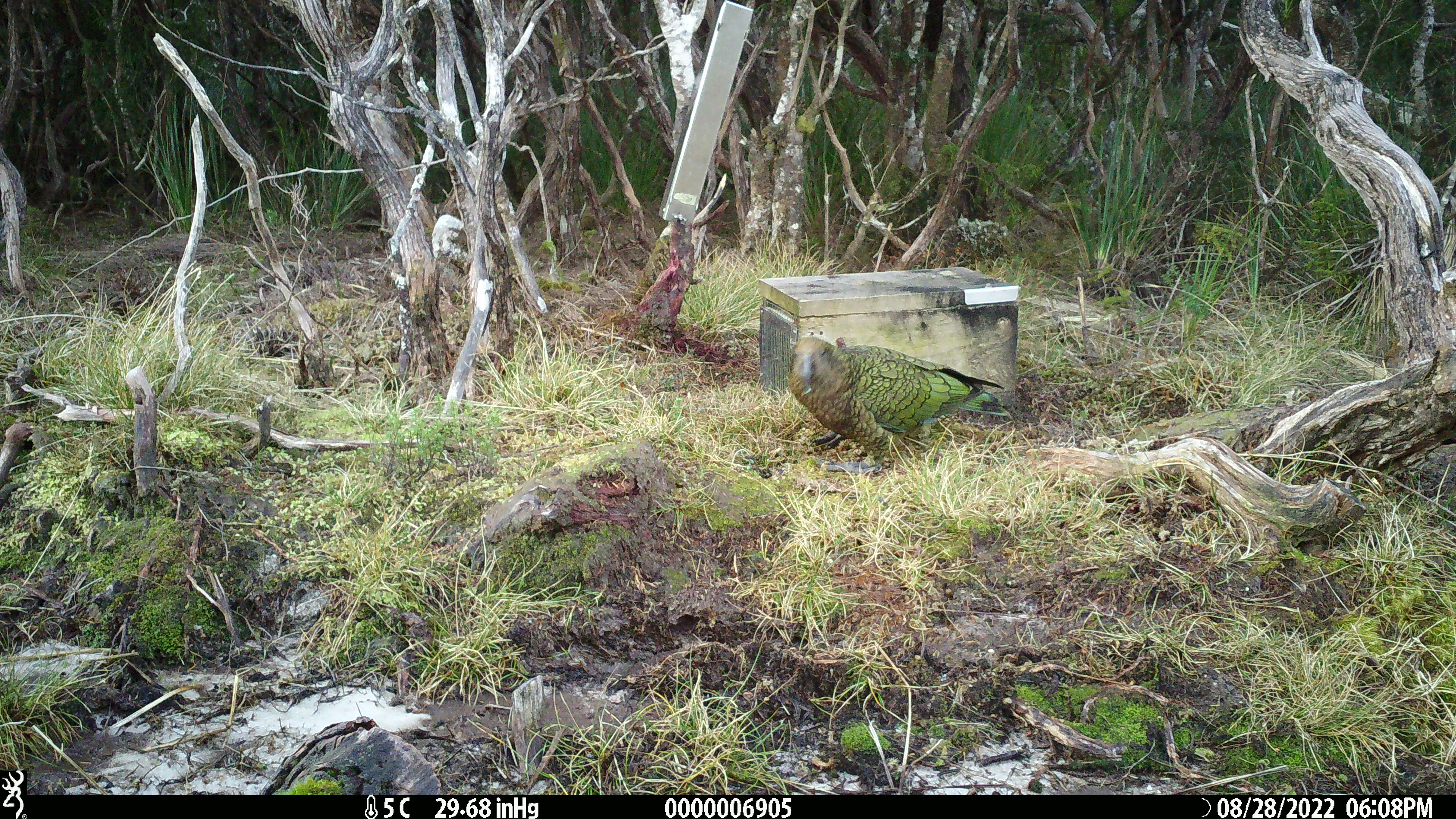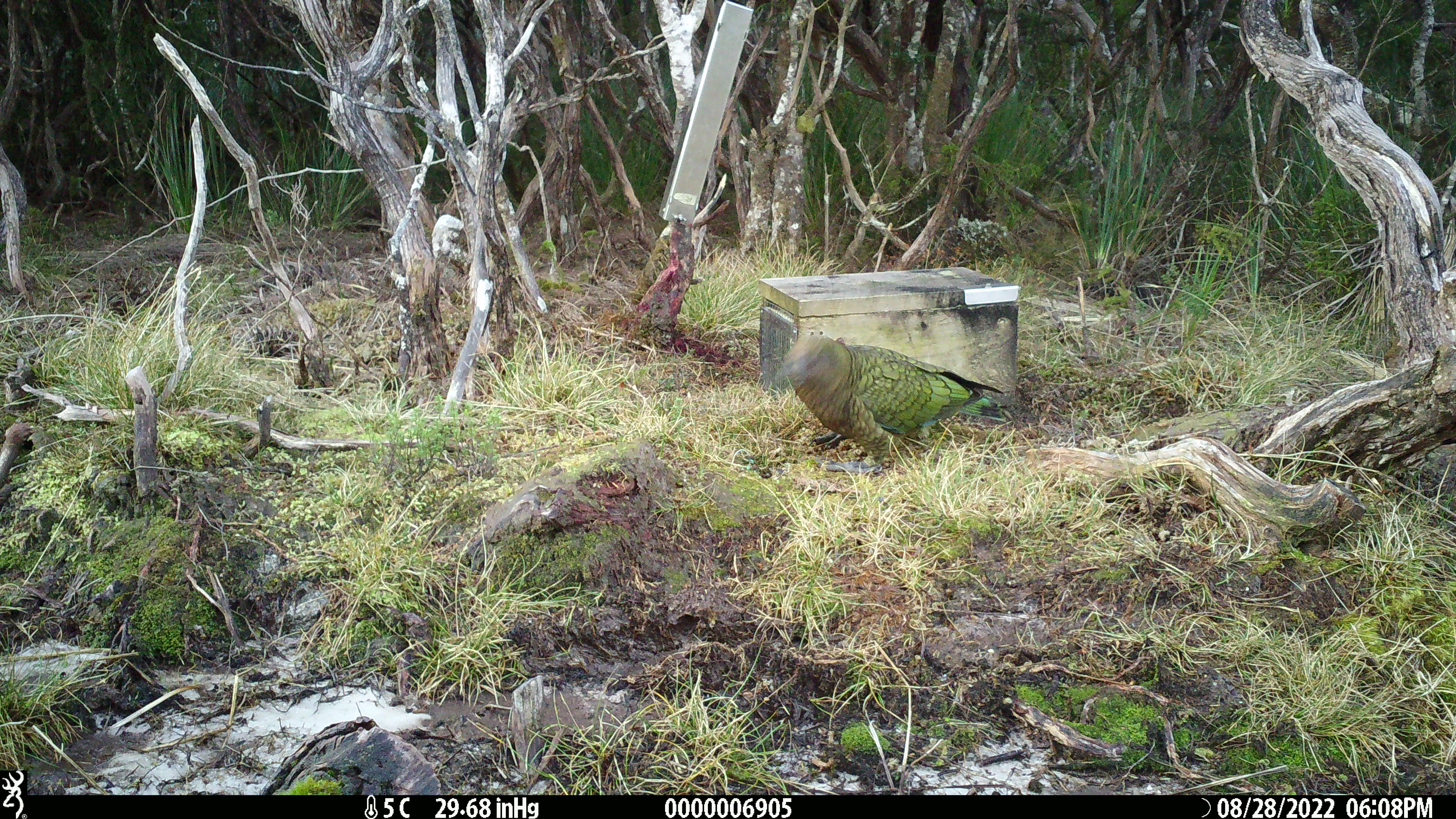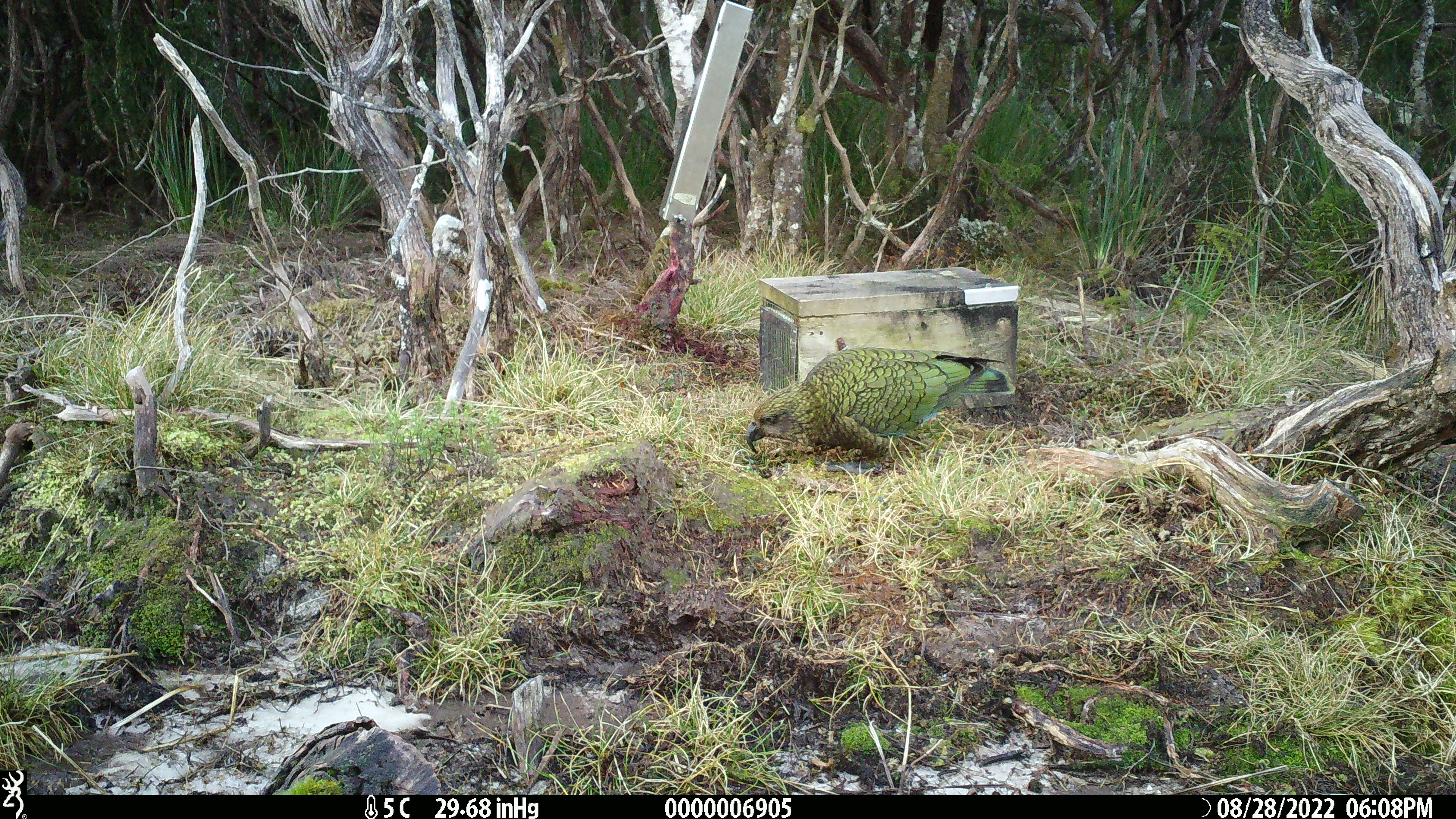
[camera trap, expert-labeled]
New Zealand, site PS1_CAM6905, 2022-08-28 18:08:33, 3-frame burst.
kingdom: Animalia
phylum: Chordata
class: Aves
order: Psittaciformes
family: Strigopidae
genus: Nestor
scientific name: Nestor notabilis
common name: kea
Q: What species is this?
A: Kea (Nestor notabilis).